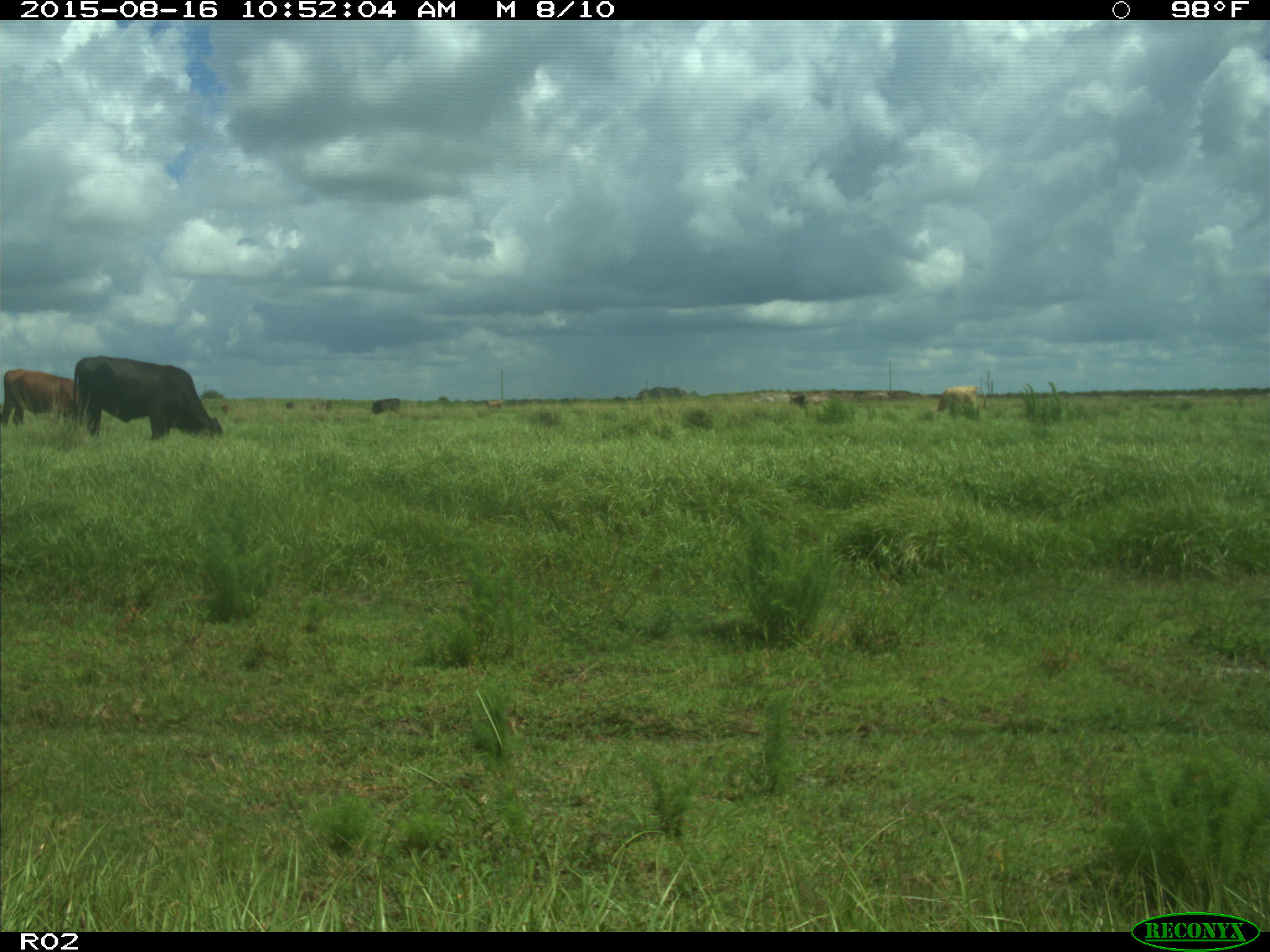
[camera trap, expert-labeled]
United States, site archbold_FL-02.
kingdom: Animalia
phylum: Chordata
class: Mammalia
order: Artiodactyla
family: Bovidae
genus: Bos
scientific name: Bos taurus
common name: domestic cow